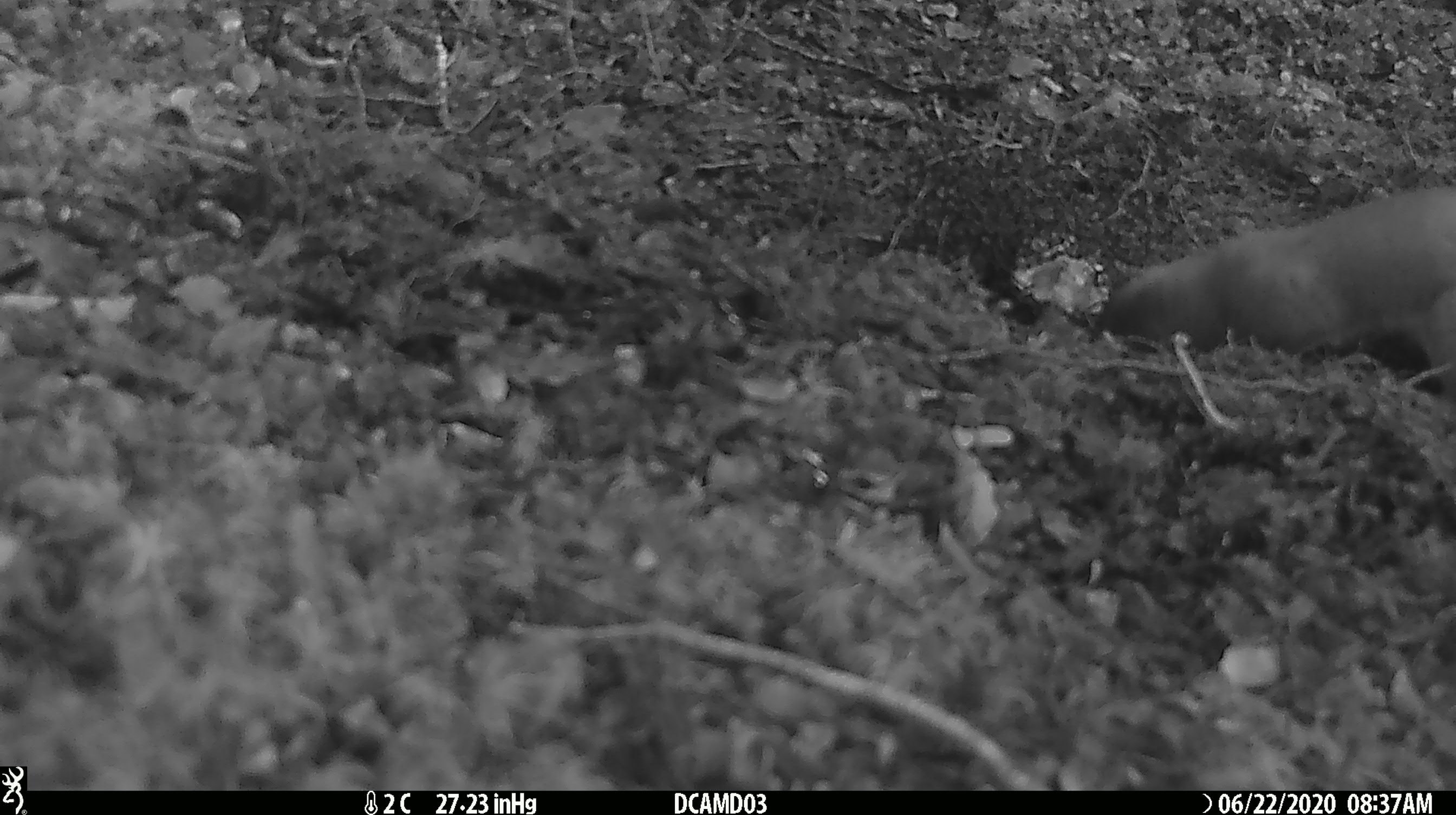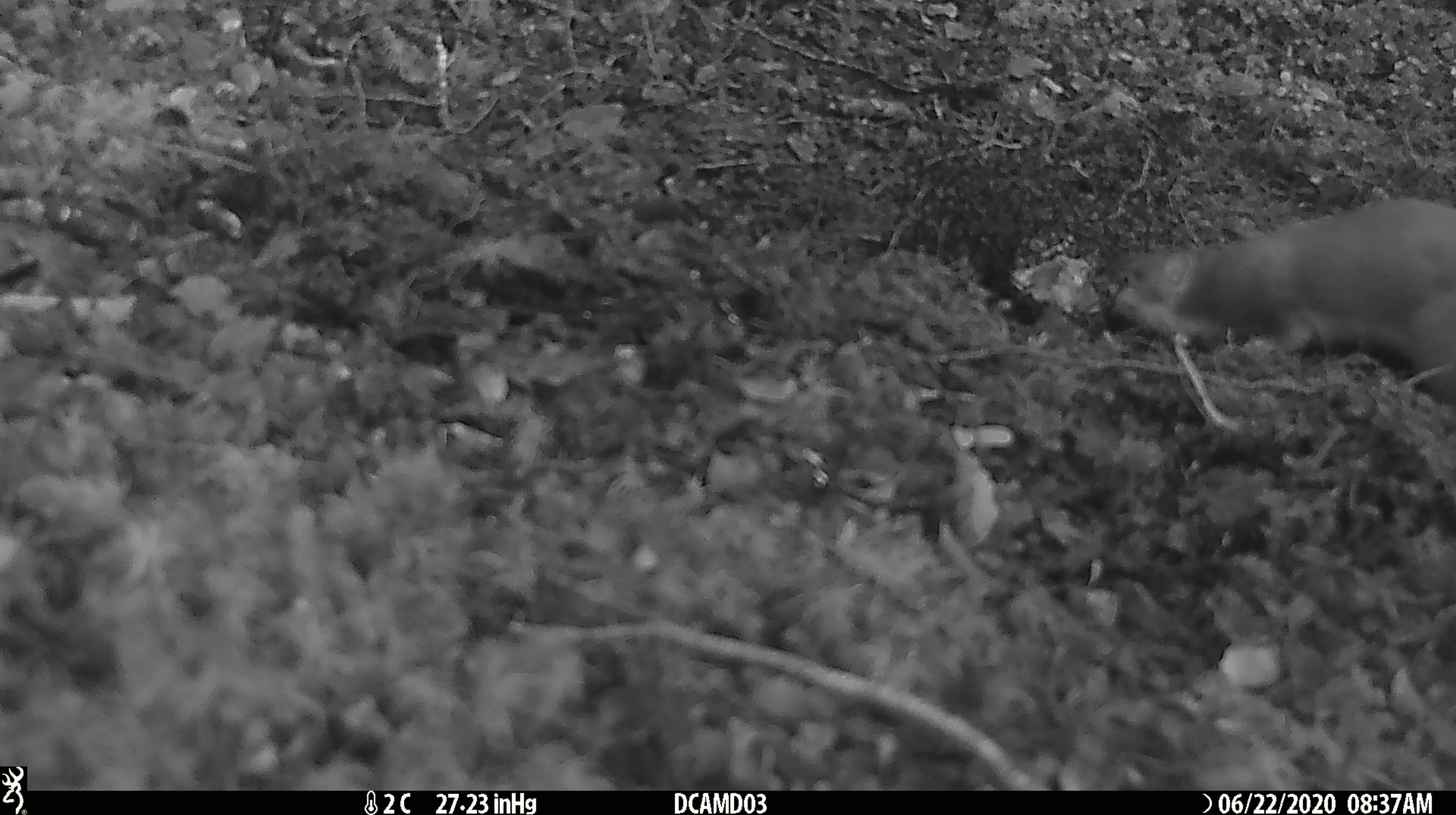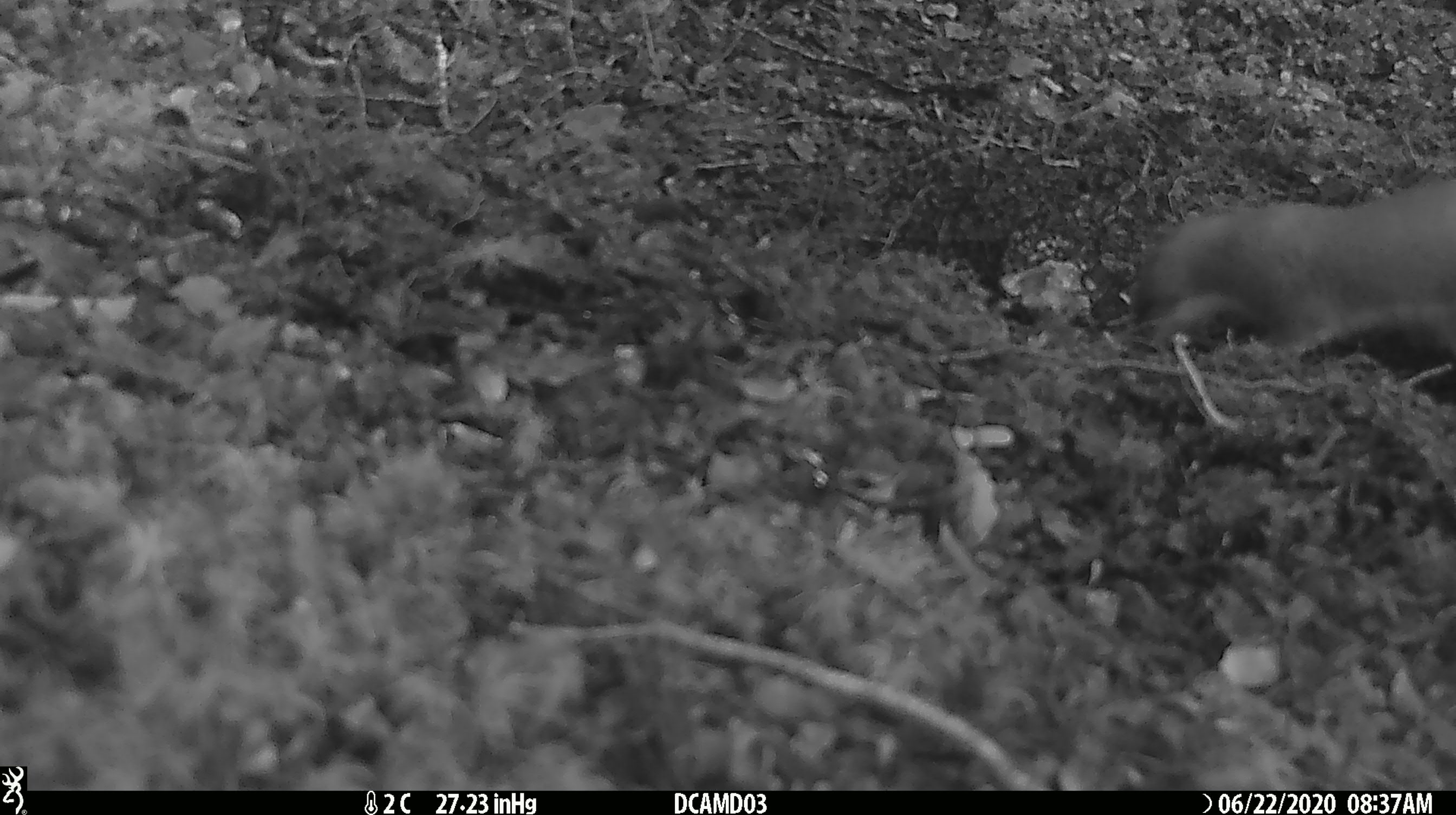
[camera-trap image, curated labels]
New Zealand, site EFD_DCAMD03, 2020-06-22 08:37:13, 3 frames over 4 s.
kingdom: Animalia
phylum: Chordata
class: Mammalia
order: Carnivora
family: Mustelidae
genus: Mustela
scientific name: Mustela erminea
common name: stoat